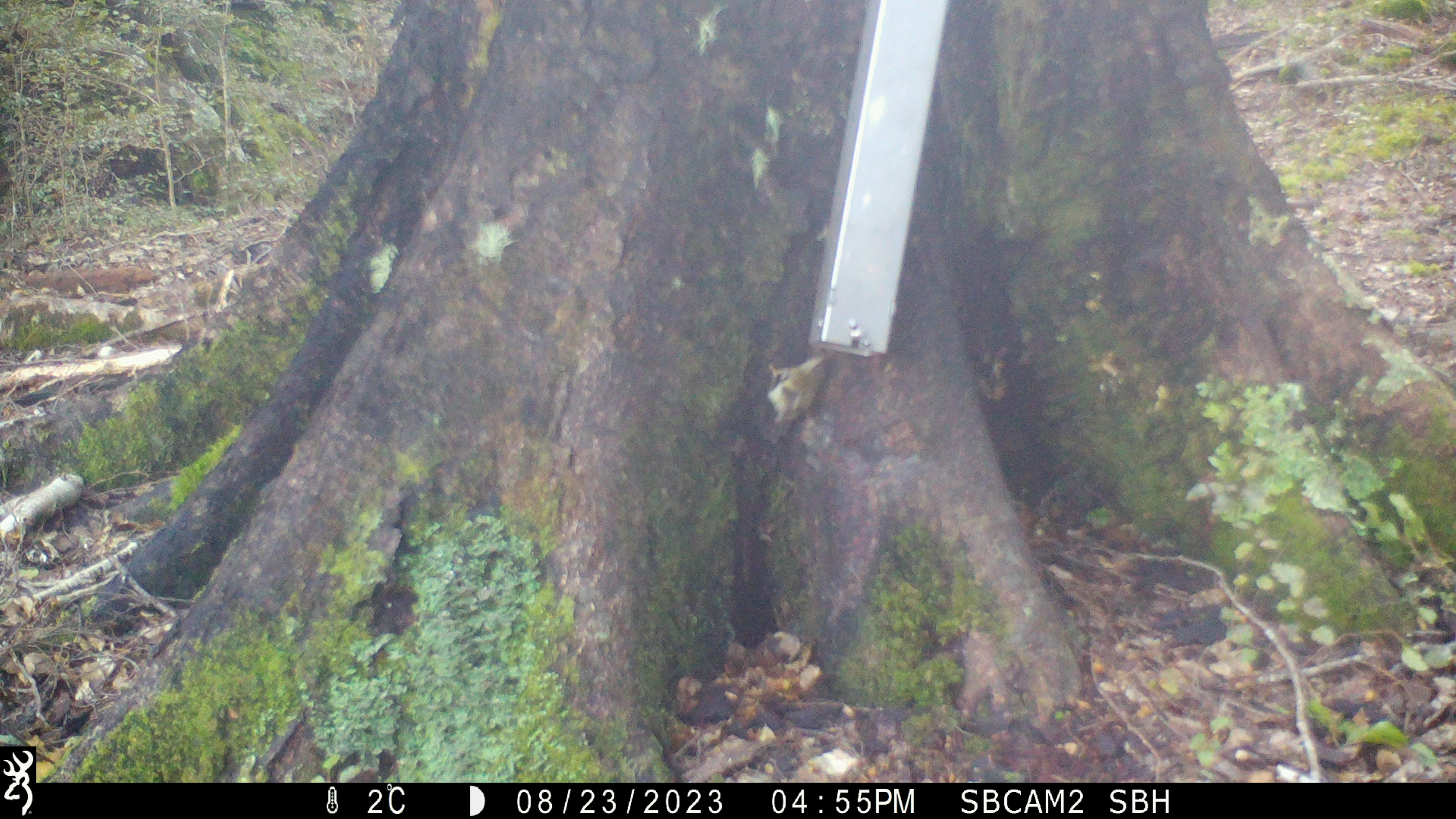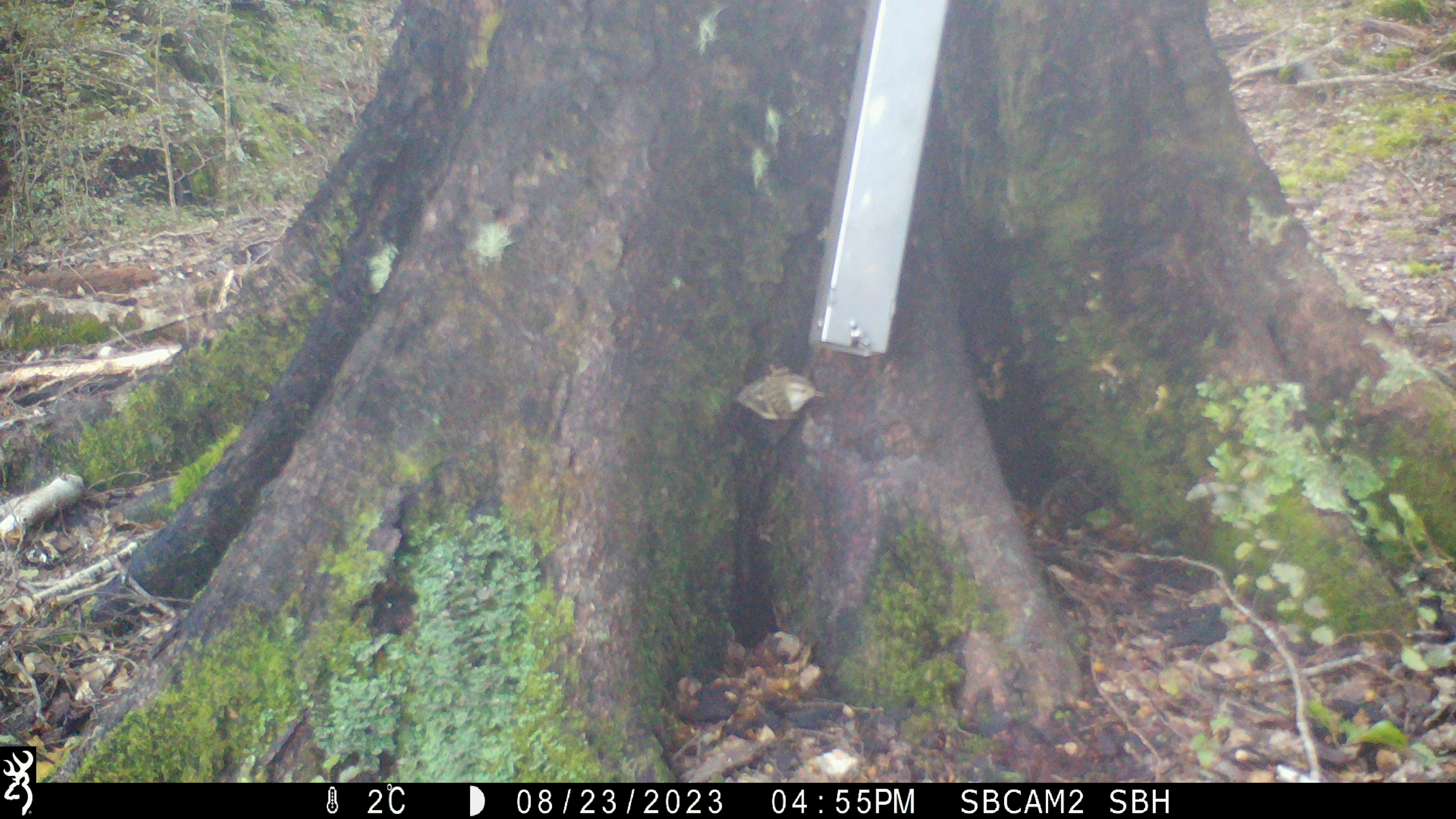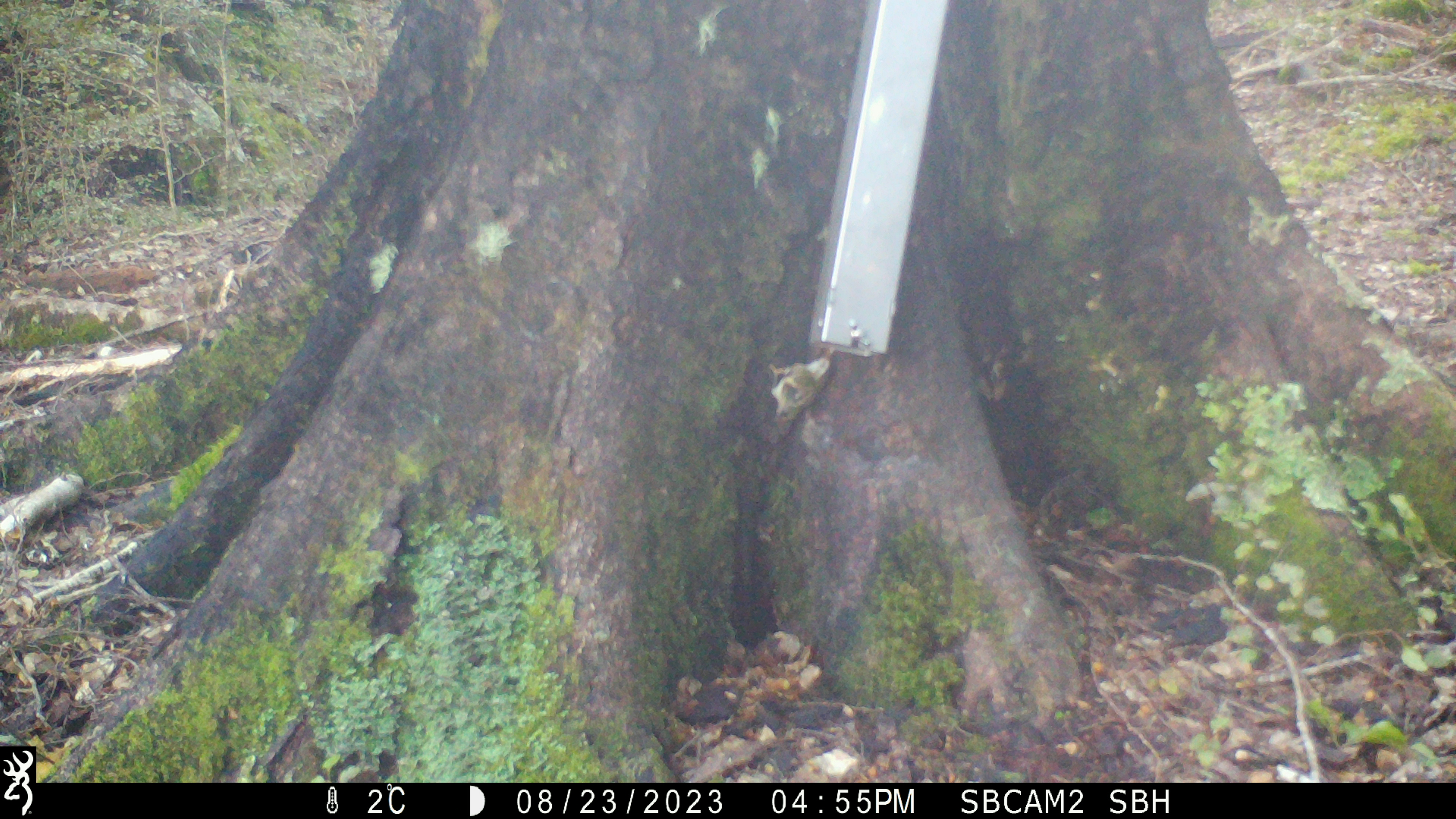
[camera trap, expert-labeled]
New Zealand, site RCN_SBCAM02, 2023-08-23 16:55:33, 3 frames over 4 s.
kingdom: Animalia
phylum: Chordata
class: Aves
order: Passeriformes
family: Acanthisittidae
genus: Acanthisitta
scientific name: Acanthisitta chloris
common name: rifleman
Rifleman (Acanthisitta chloris).